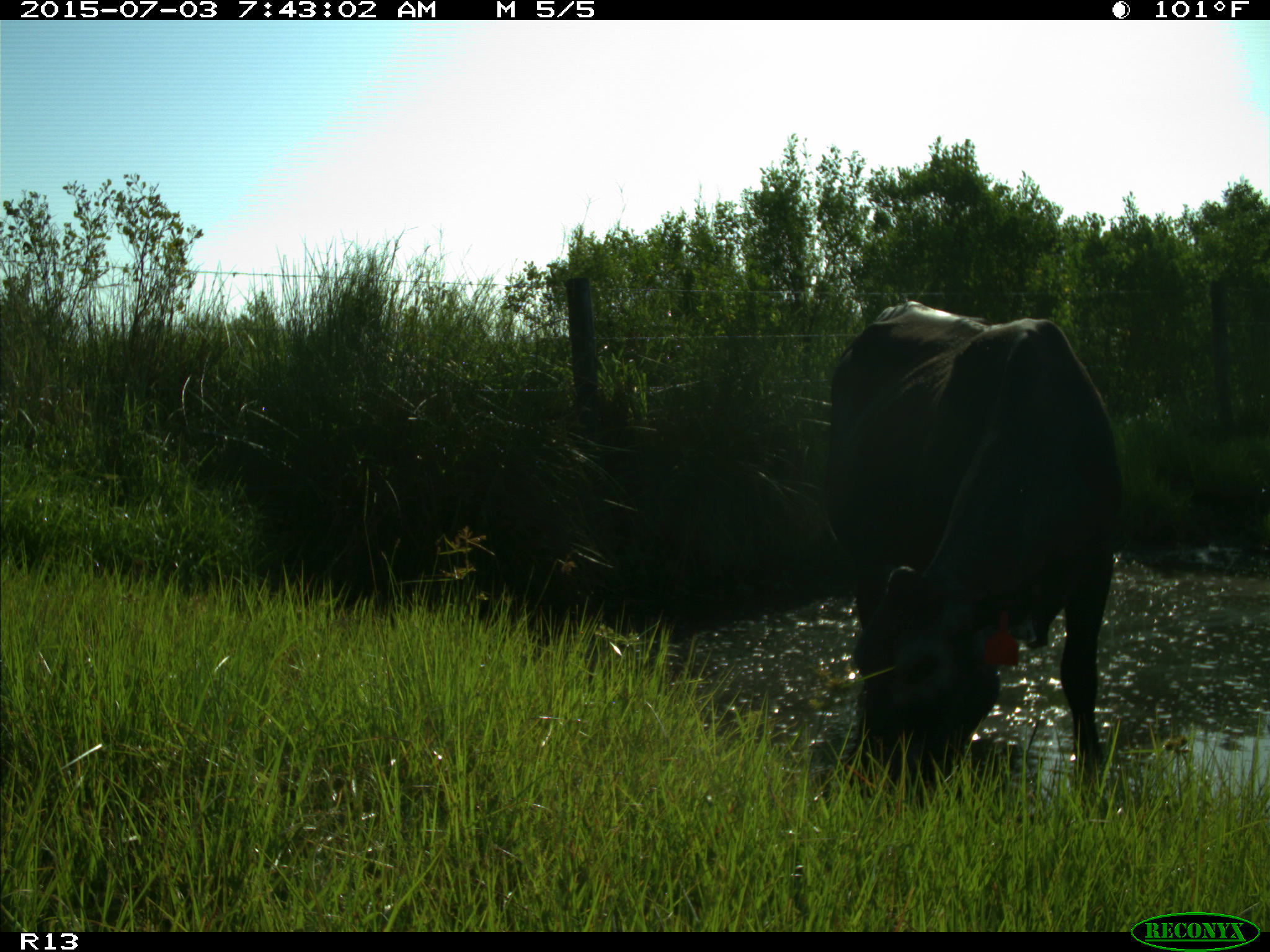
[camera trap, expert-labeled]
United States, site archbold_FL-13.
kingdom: Animalia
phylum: Chordata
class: Mammalia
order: Artiodactyla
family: Bovidae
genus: Bos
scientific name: Bos taurus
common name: domestic cow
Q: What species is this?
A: Bos taurus (domestic cow).